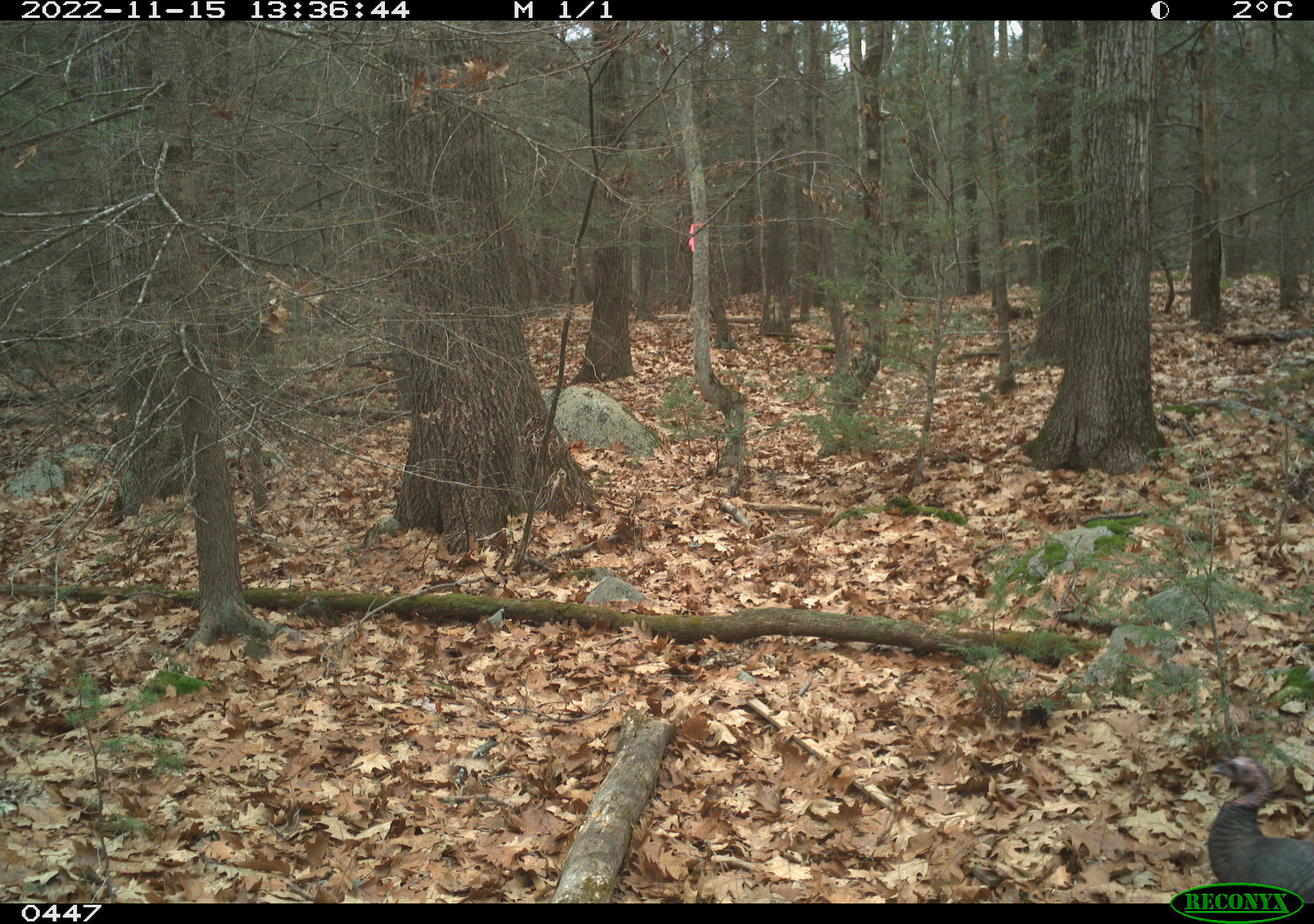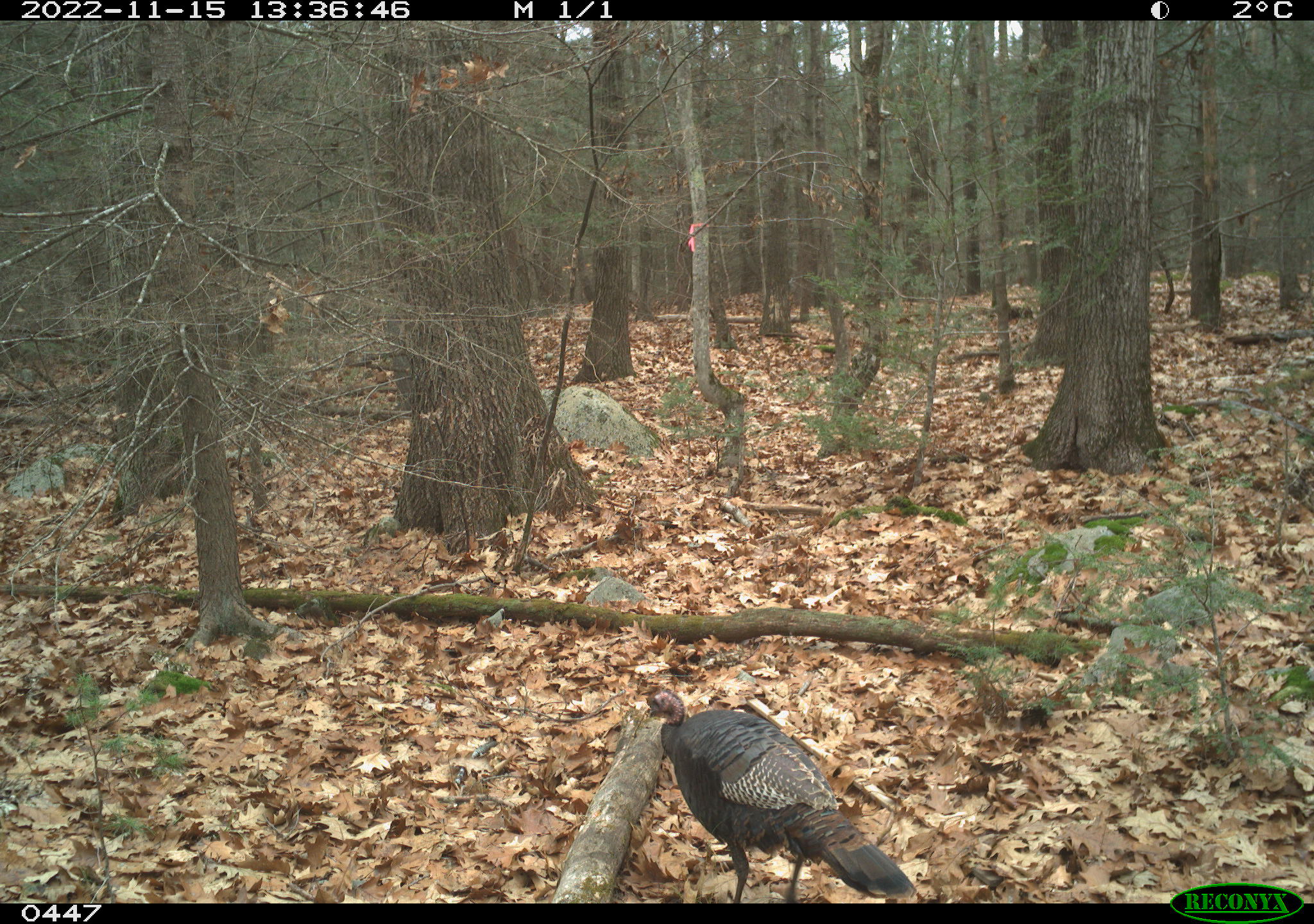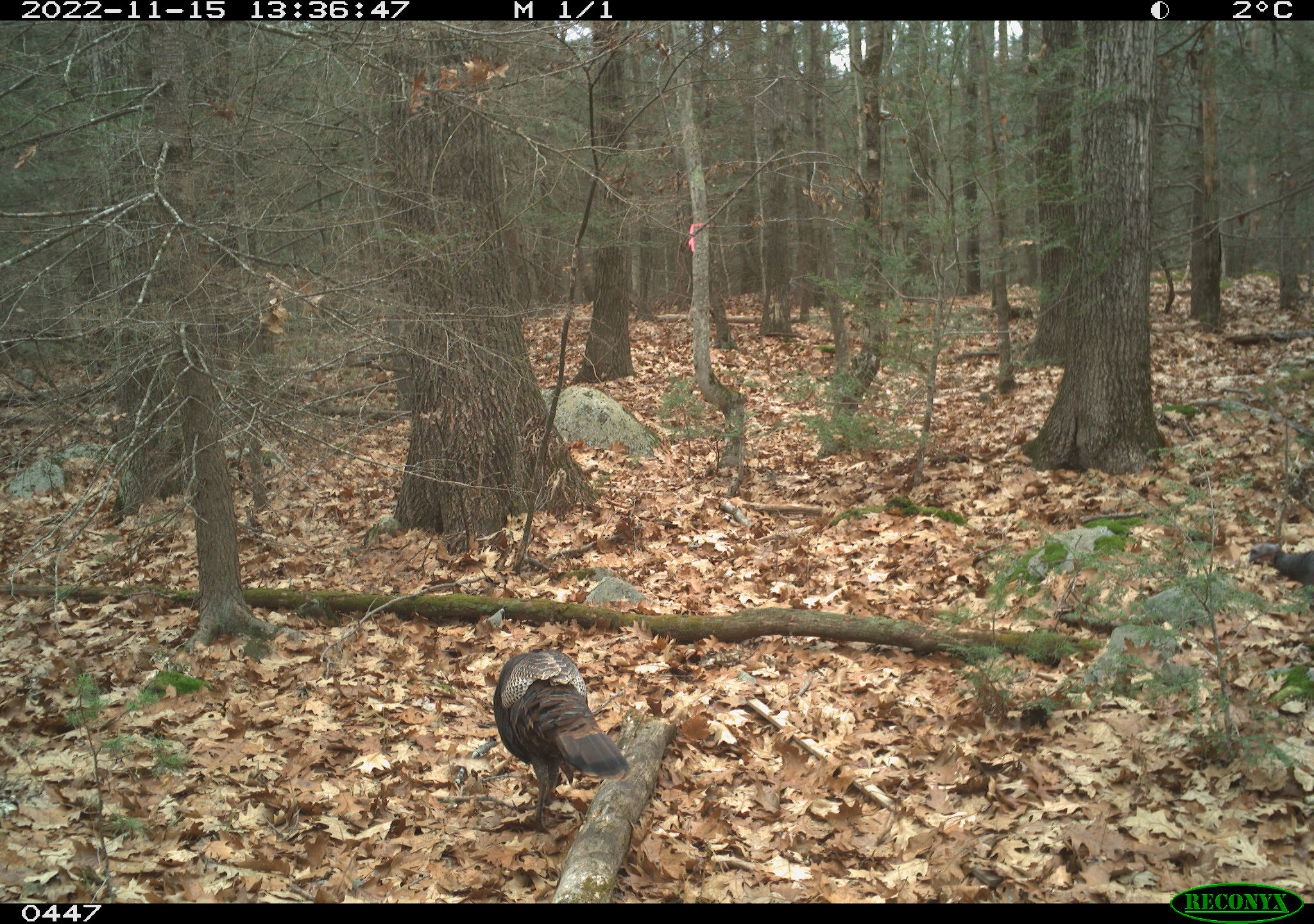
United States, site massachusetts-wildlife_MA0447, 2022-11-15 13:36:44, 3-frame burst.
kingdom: Animalia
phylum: Chordata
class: Aves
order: Galliformes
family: Phasianidae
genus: Meleagris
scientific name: Meleagris gallopavo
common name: wild turkey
Wild turkey (Meleagris gallopavo).